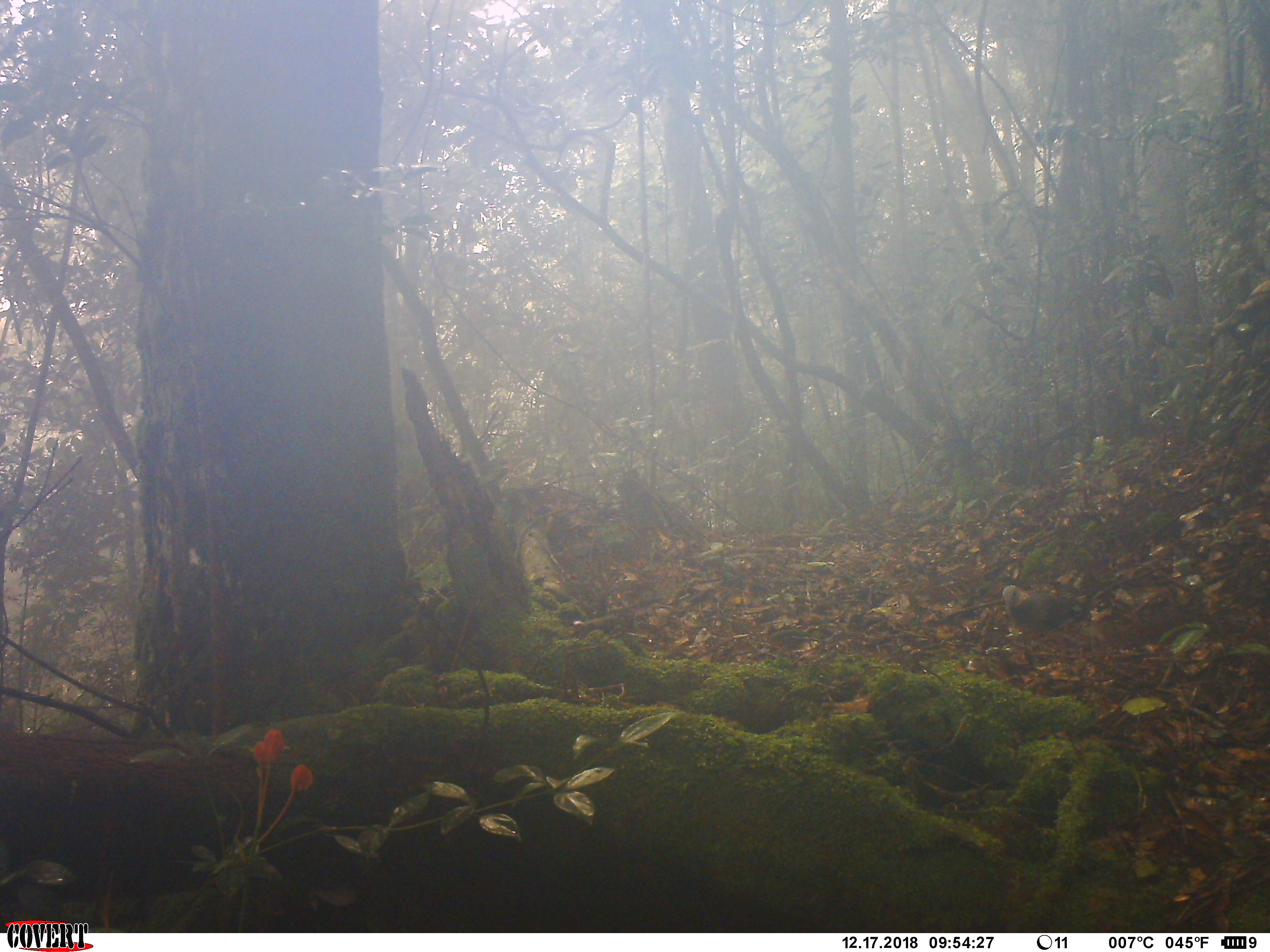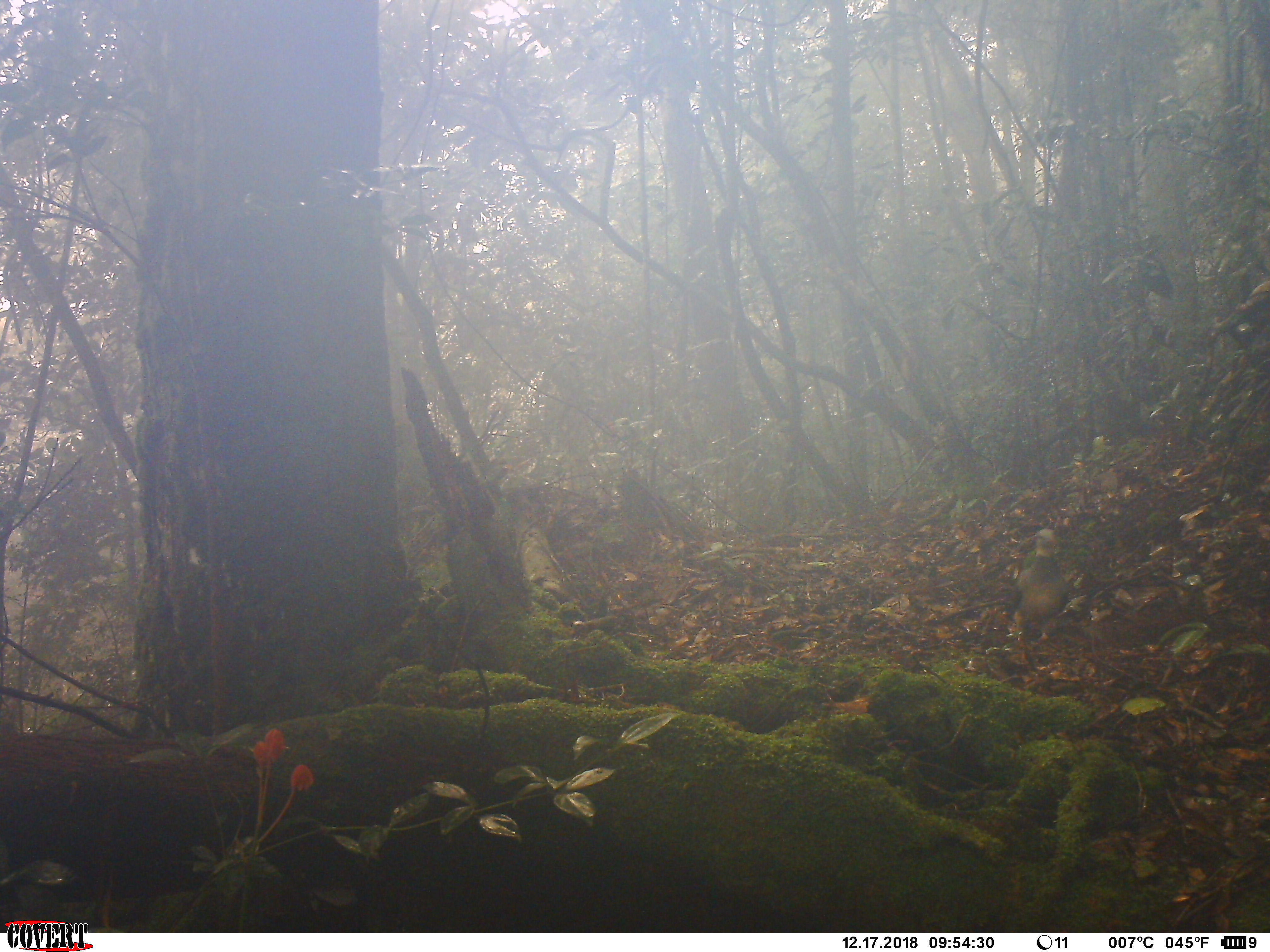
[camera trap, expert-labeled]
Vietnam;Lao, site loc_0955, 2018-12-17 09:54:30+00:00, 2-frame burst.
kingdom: Animalia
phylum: Chordata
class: Aves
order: Columbiformes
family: Columbidae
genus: Ducula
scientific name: Ducula badia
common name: mountain imperial pigeon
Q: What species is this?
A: Mountain imperial pigeon (Ducula badia).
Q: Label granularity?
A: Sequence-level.